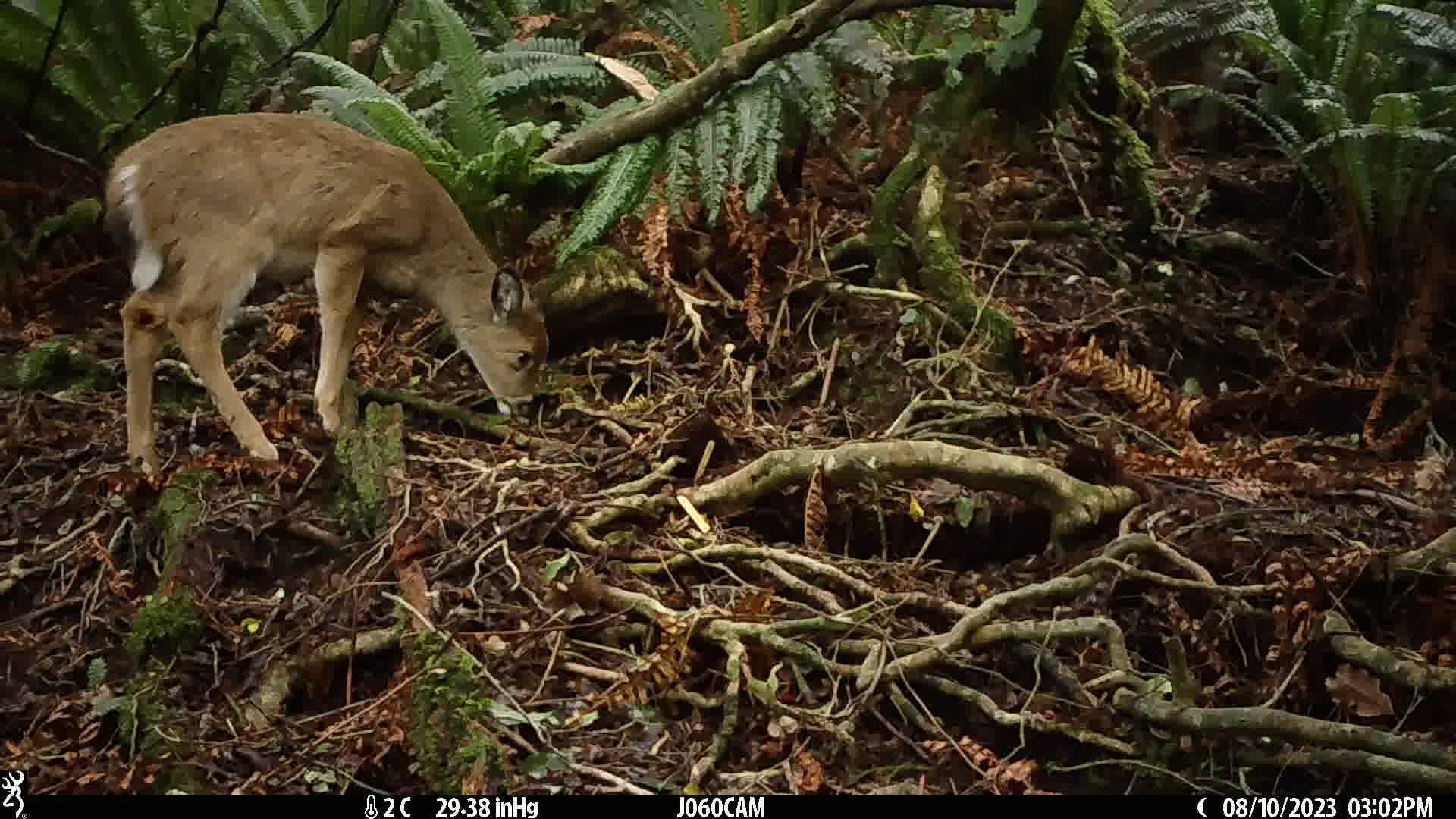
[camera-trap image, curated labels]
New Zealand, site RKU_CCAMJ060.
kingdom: Animalia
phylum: Chordata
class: Mammalia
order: Artiodactyla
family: Cervidae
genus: Odocoileus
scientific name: Odocoileus virginianus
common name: white-tailed deer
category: white tailed deer